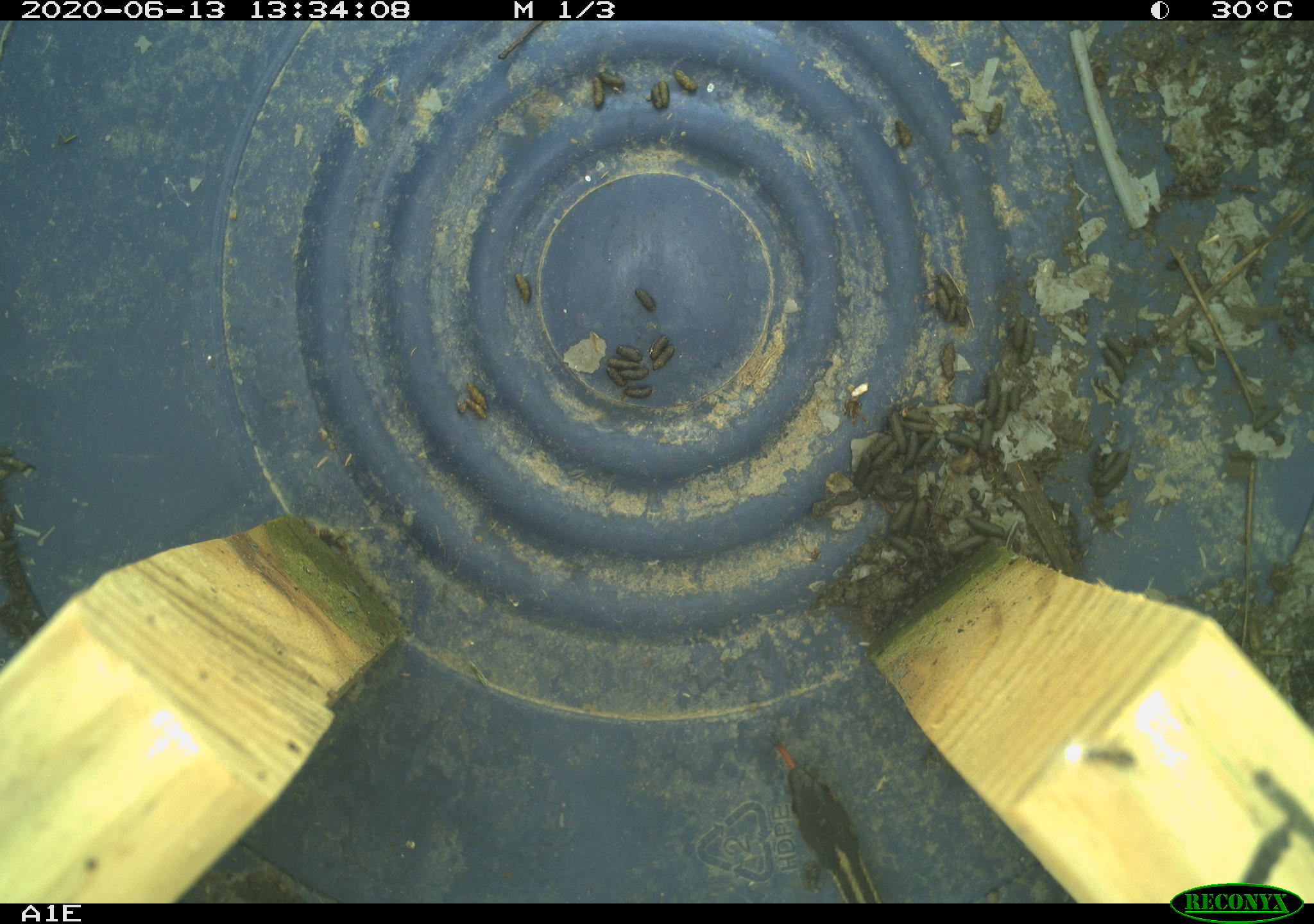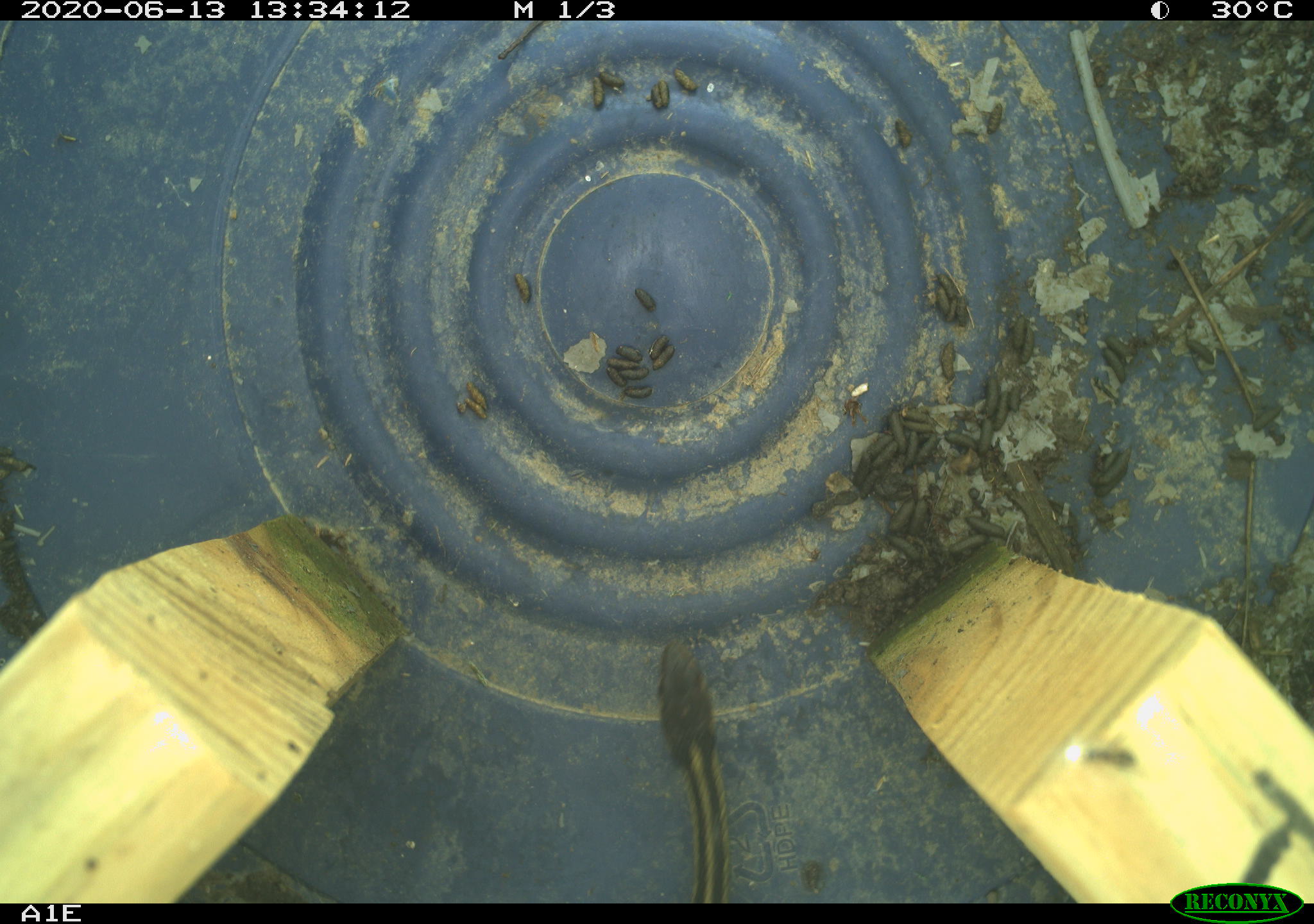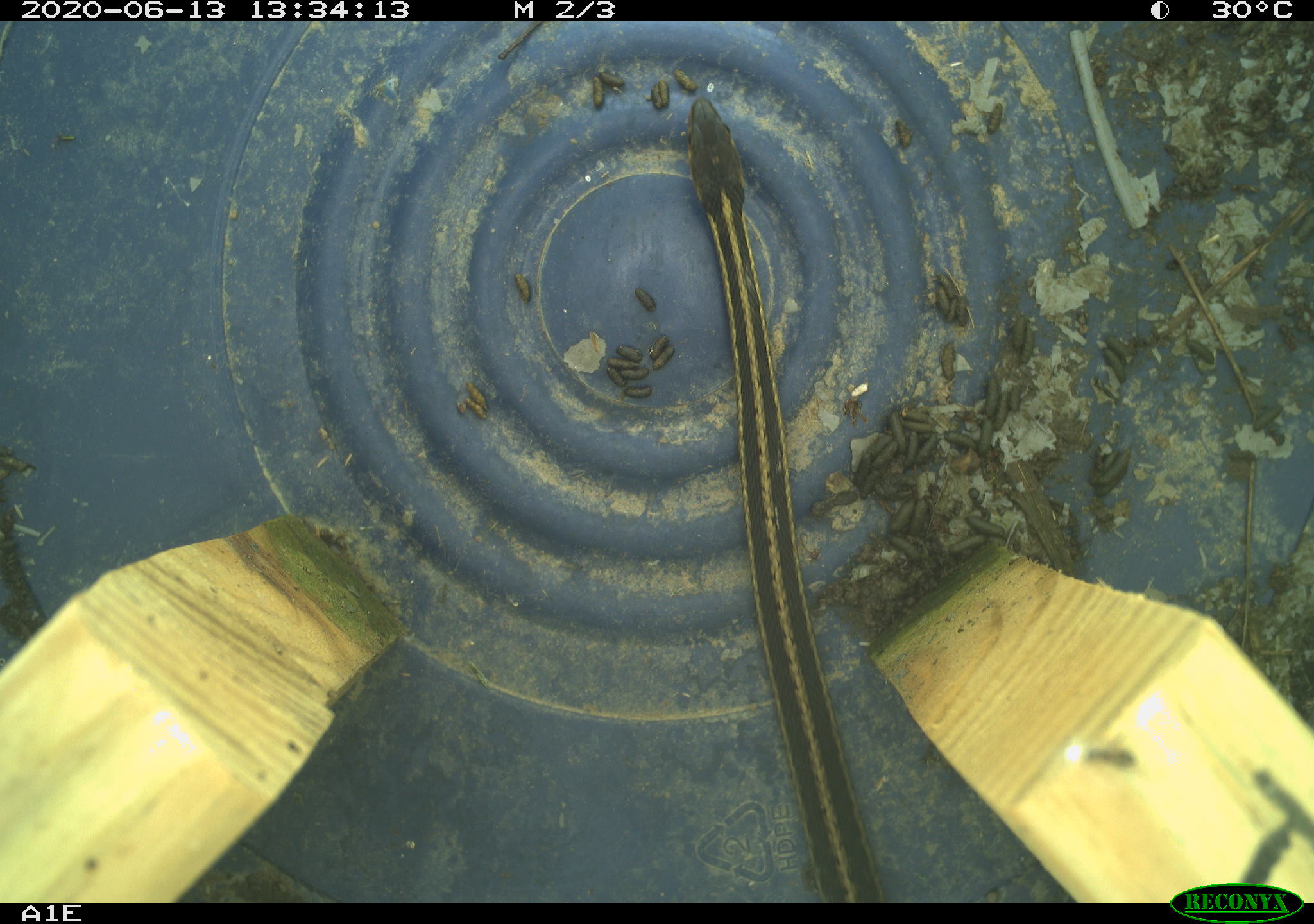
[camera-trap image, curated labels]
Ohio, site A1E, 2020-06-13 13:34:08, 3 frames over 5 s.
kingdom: Animalia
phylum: Chordata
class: Reptilia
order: Squamata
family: Colubridae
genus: Thamnophis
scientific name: Thamnophis sirtalis sirtalis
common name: eastern gartersnake